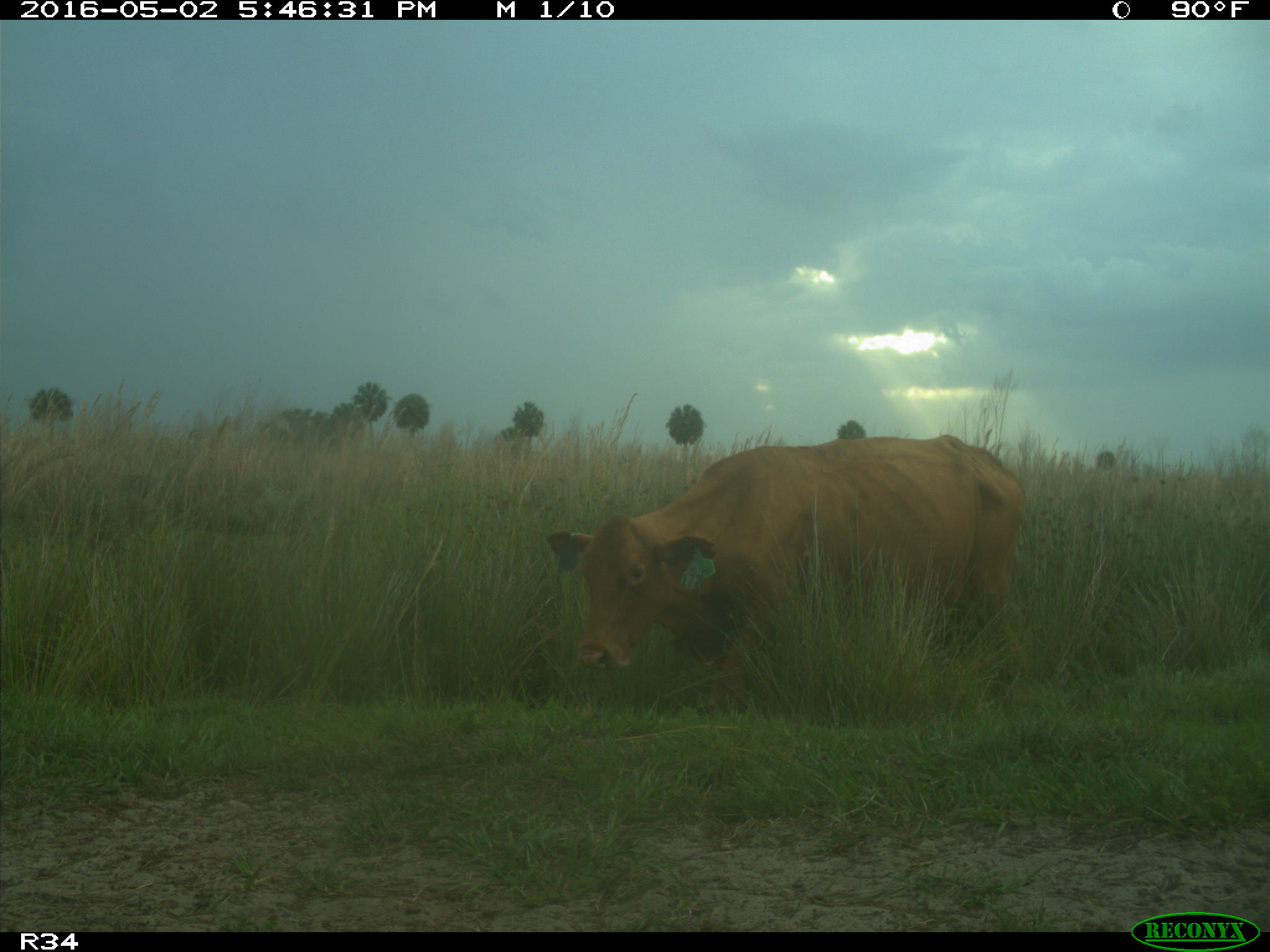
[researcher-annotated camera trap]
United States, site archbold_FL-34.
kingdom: Animalia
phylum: Chordata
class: Mammalia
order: Artiodactyla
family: Bovidae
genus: Bos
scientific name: Bos taurus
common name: domestic cow